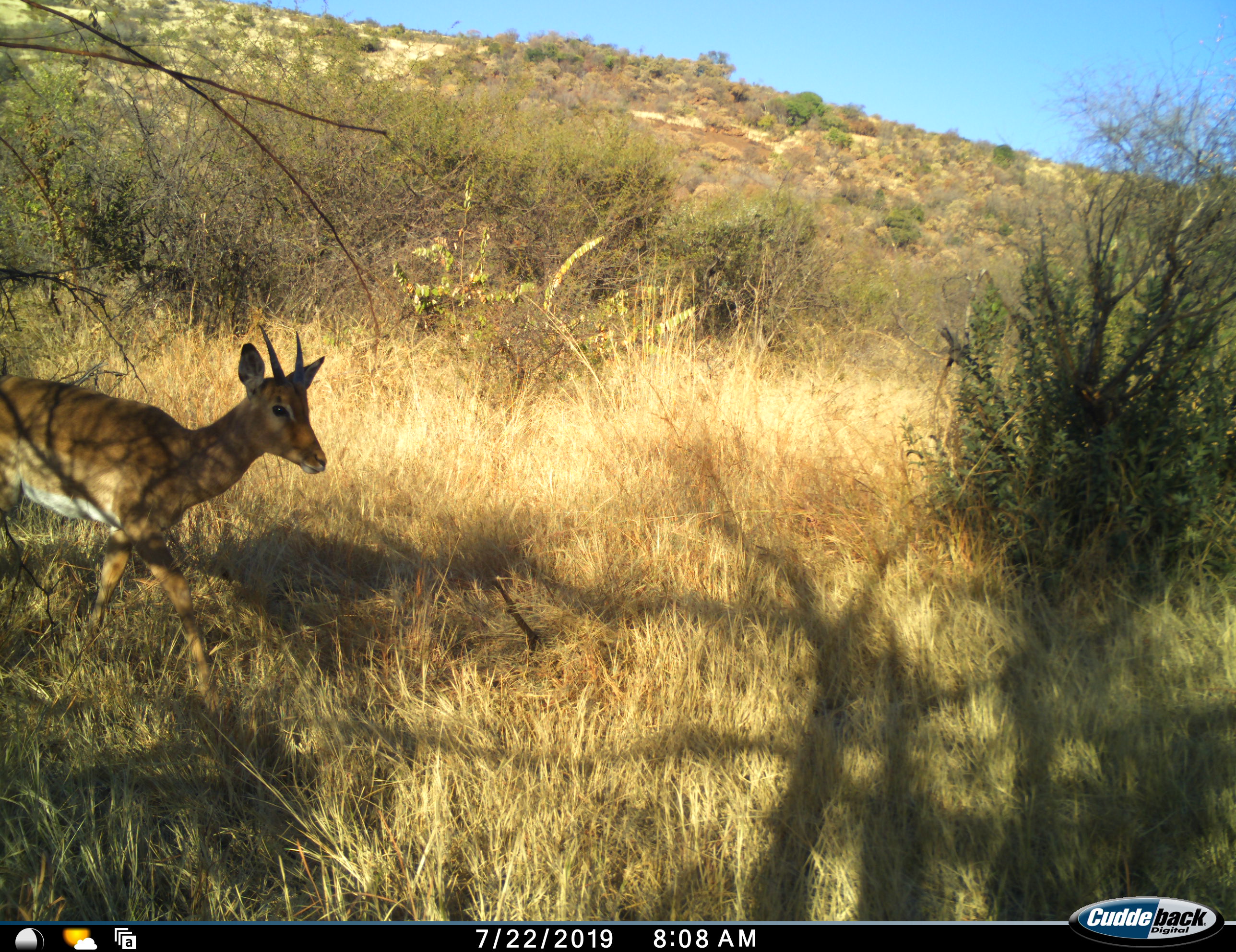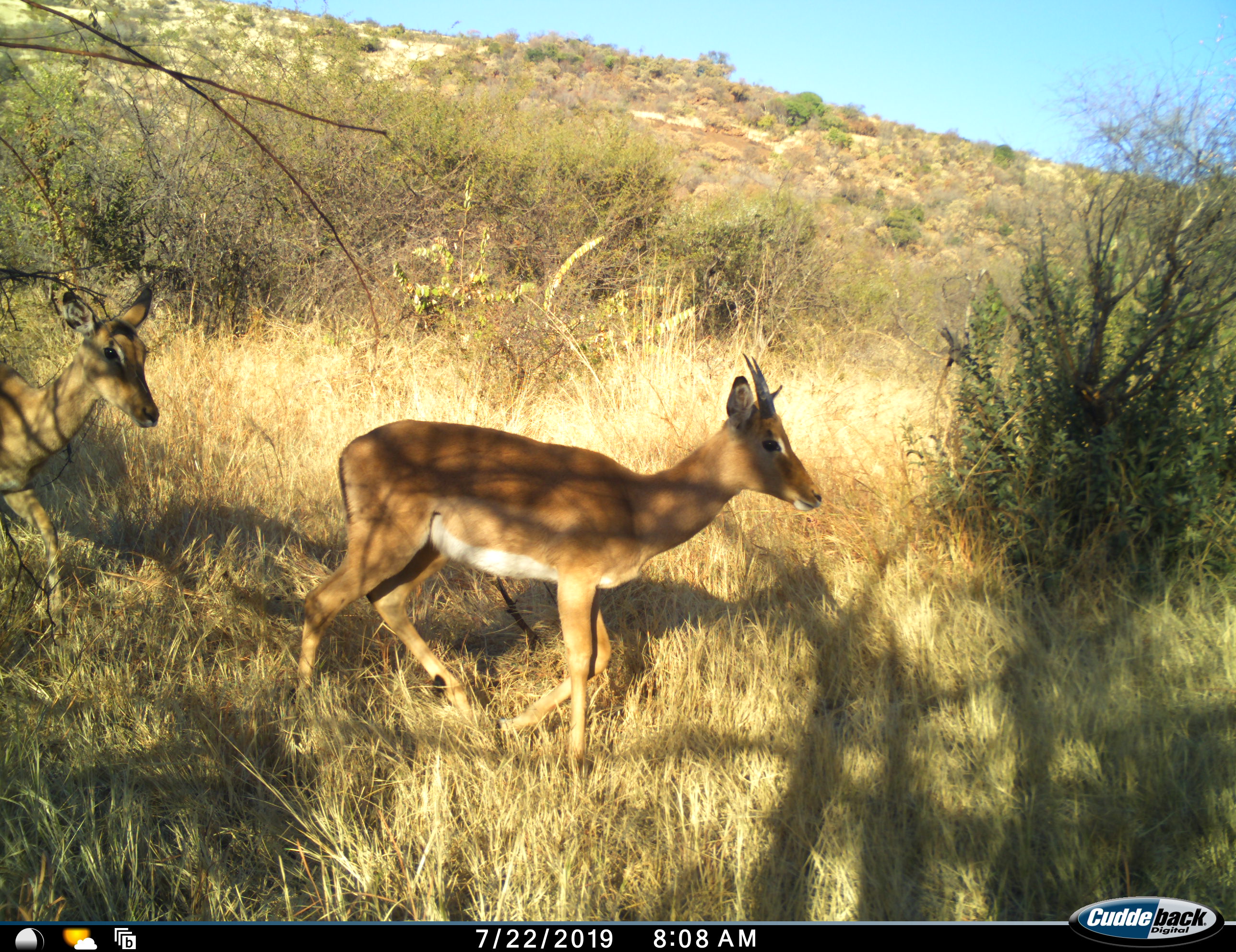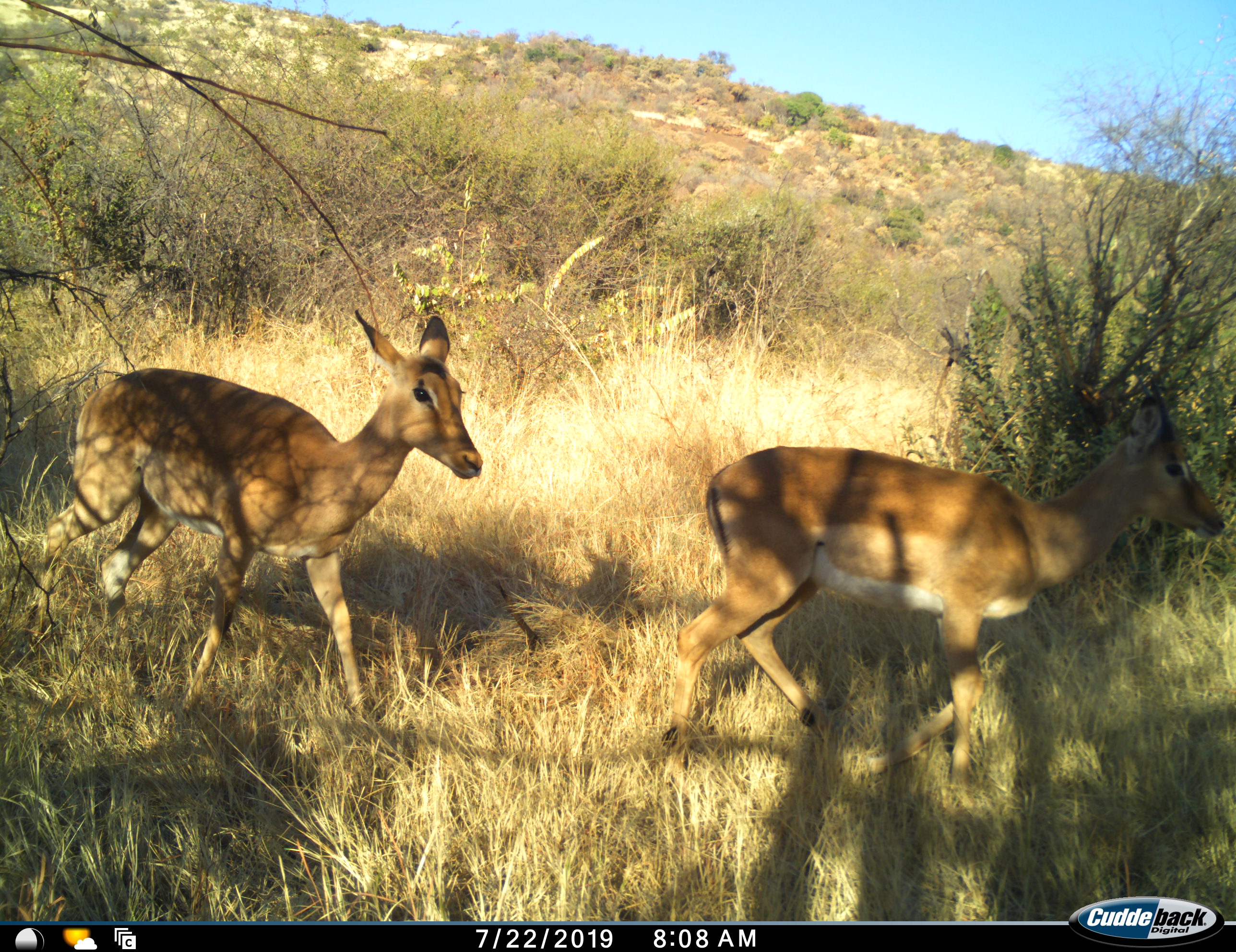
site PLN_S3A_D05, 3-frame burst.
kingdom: Animalia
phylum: Chordata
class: Mammalia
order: Artiodactyla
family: Bovidae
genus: Aepyceros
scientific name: Aepyceros melampus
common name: impala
Impala (Aepyceros melampus), count 2. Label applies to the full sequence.